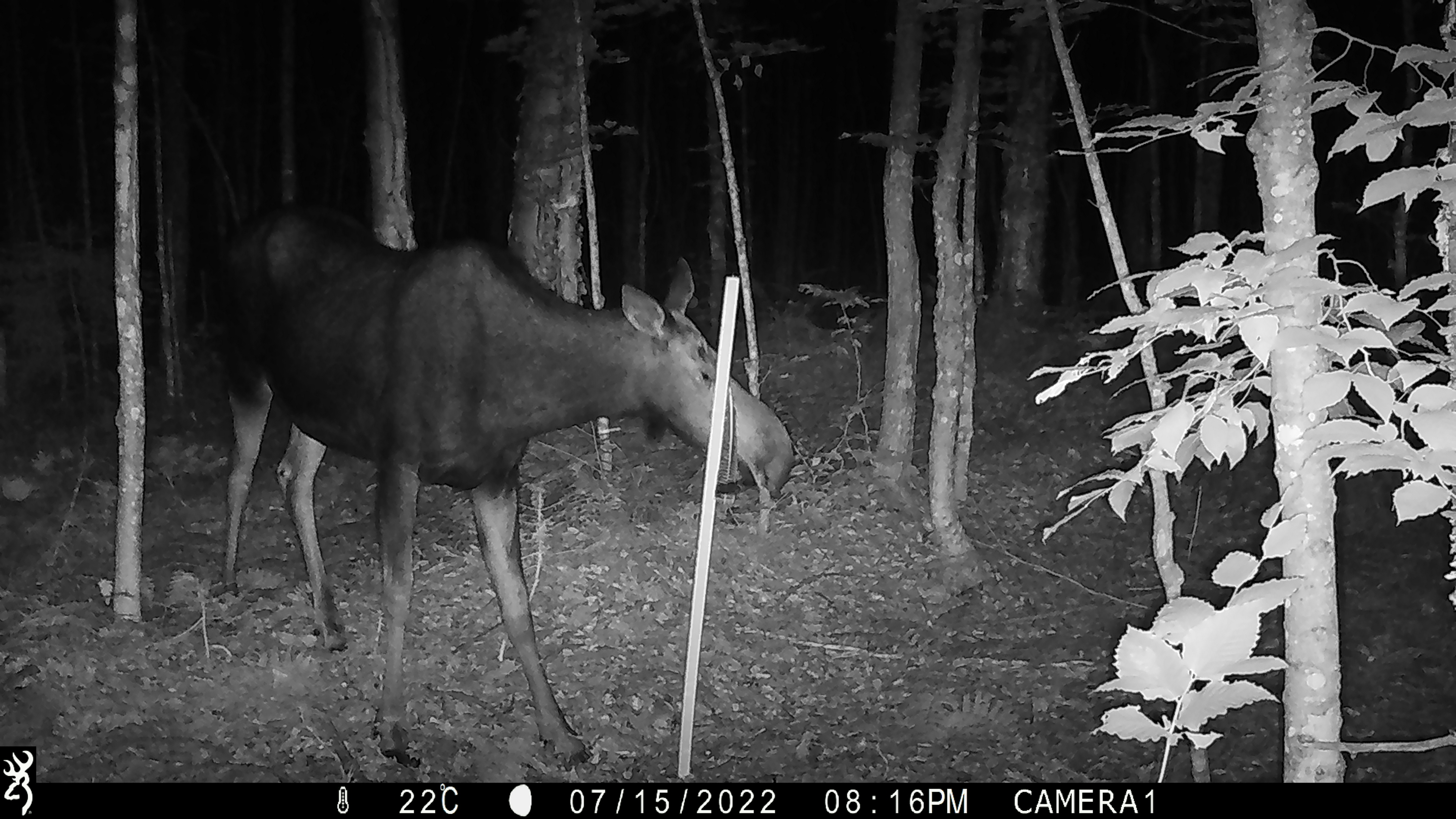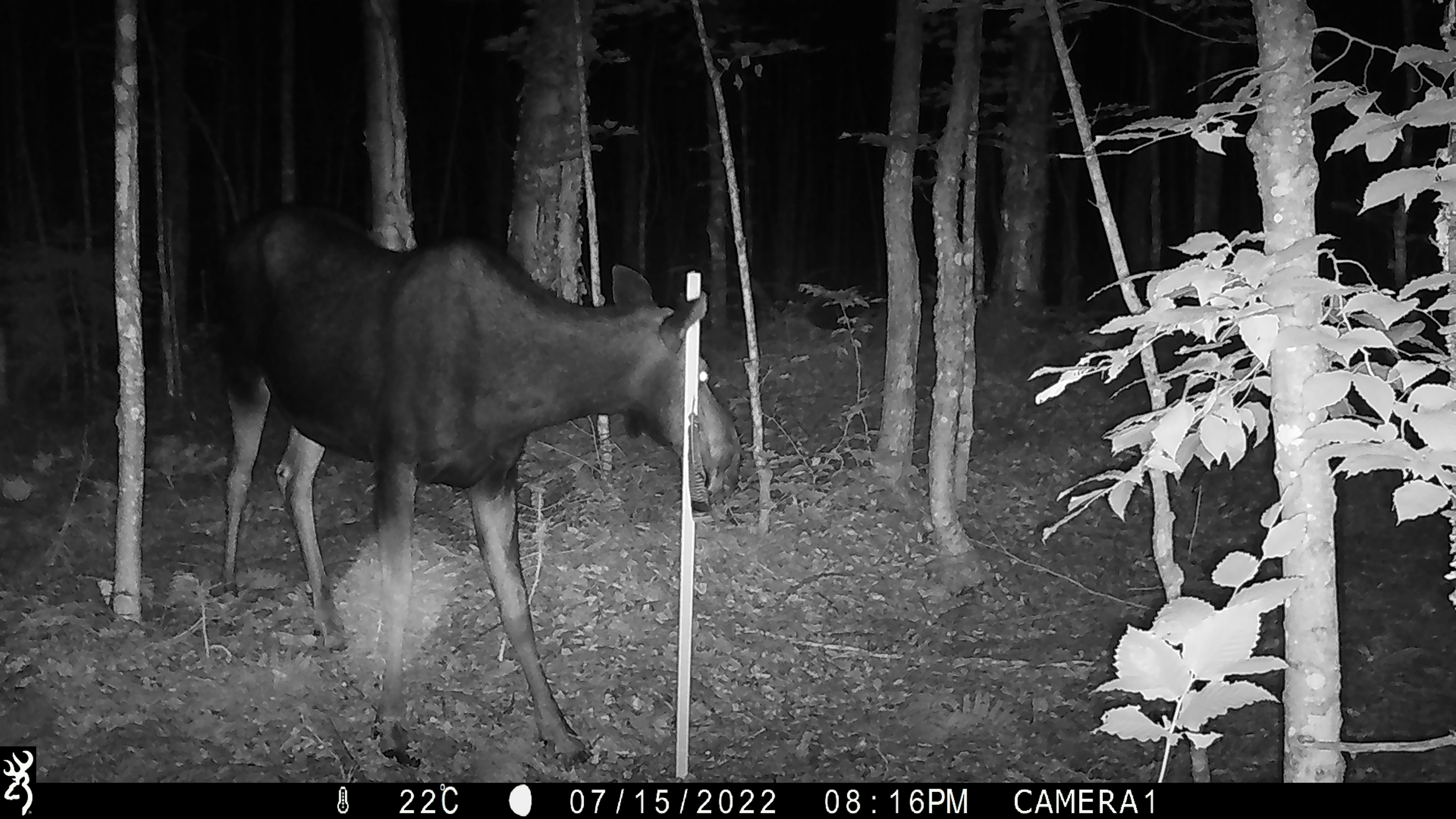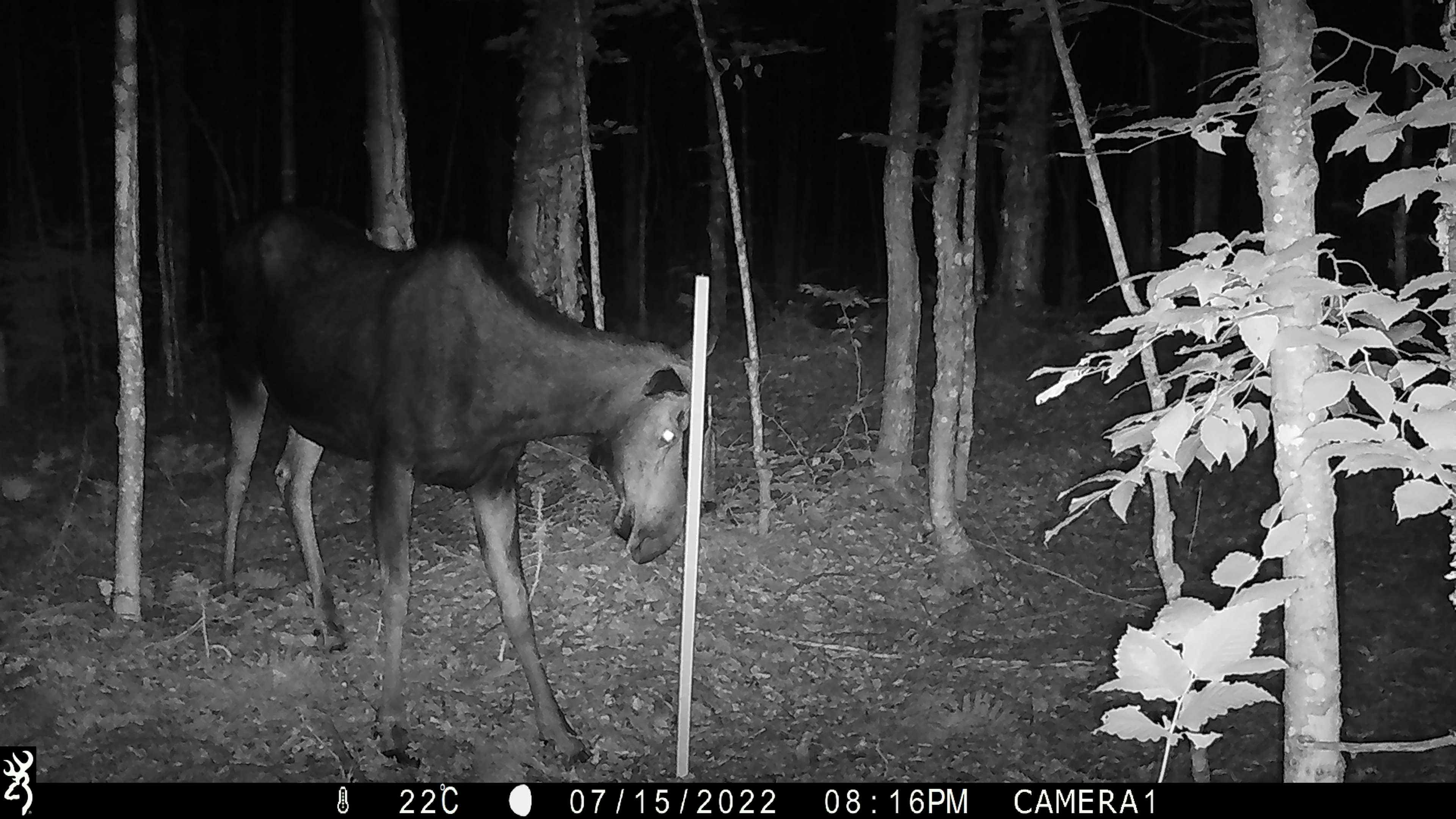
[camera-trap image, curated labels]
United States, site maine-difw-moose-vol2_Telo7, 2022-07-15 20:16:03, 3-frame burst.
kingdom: Animalia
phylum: Chordata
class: Mammalia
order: Artiodactyla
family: Cervidae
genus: Alces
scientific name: Alces alces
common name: moose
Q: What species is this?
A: Moose (Alces alces).